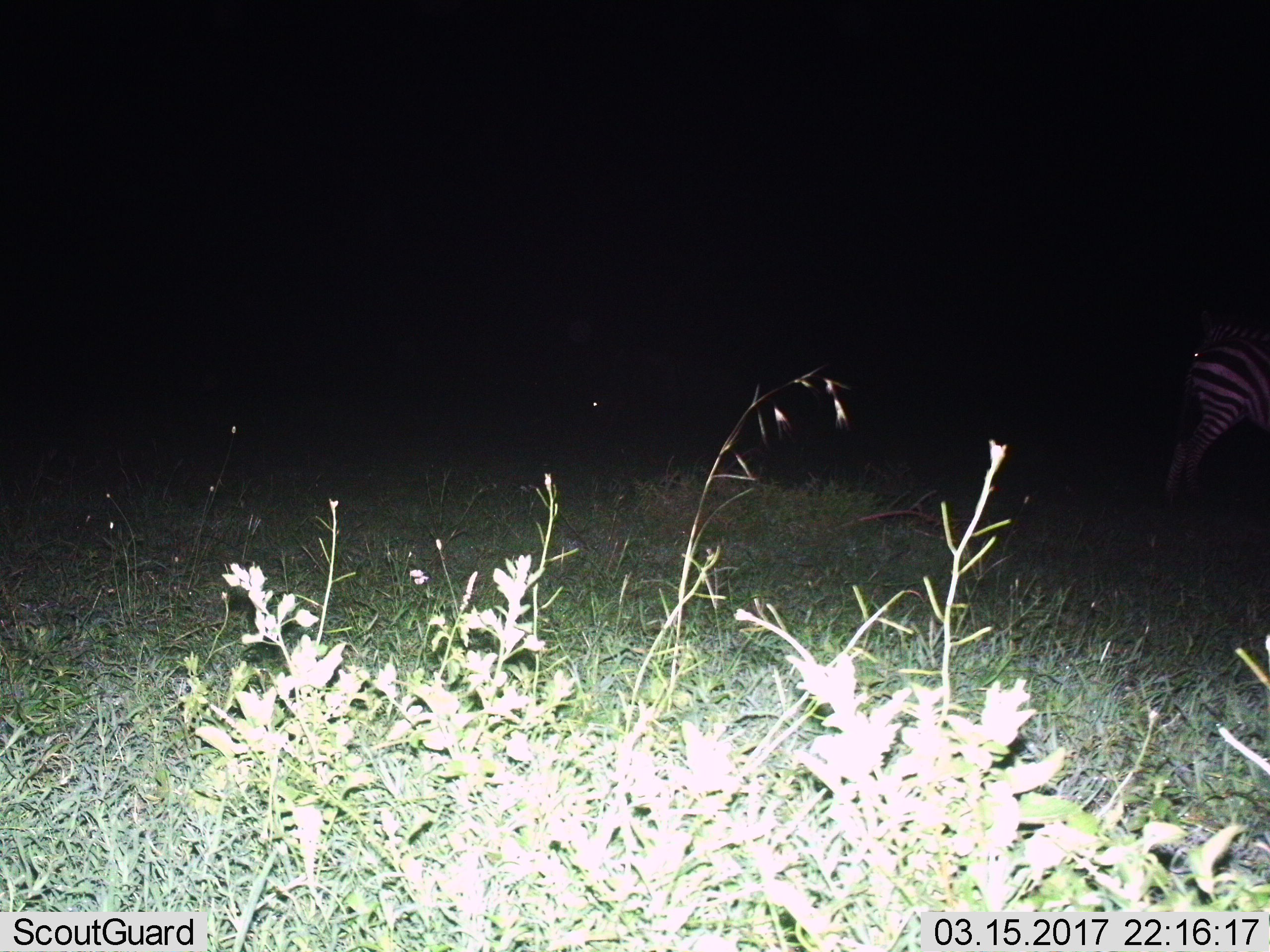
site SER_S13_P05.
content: unidentified animal